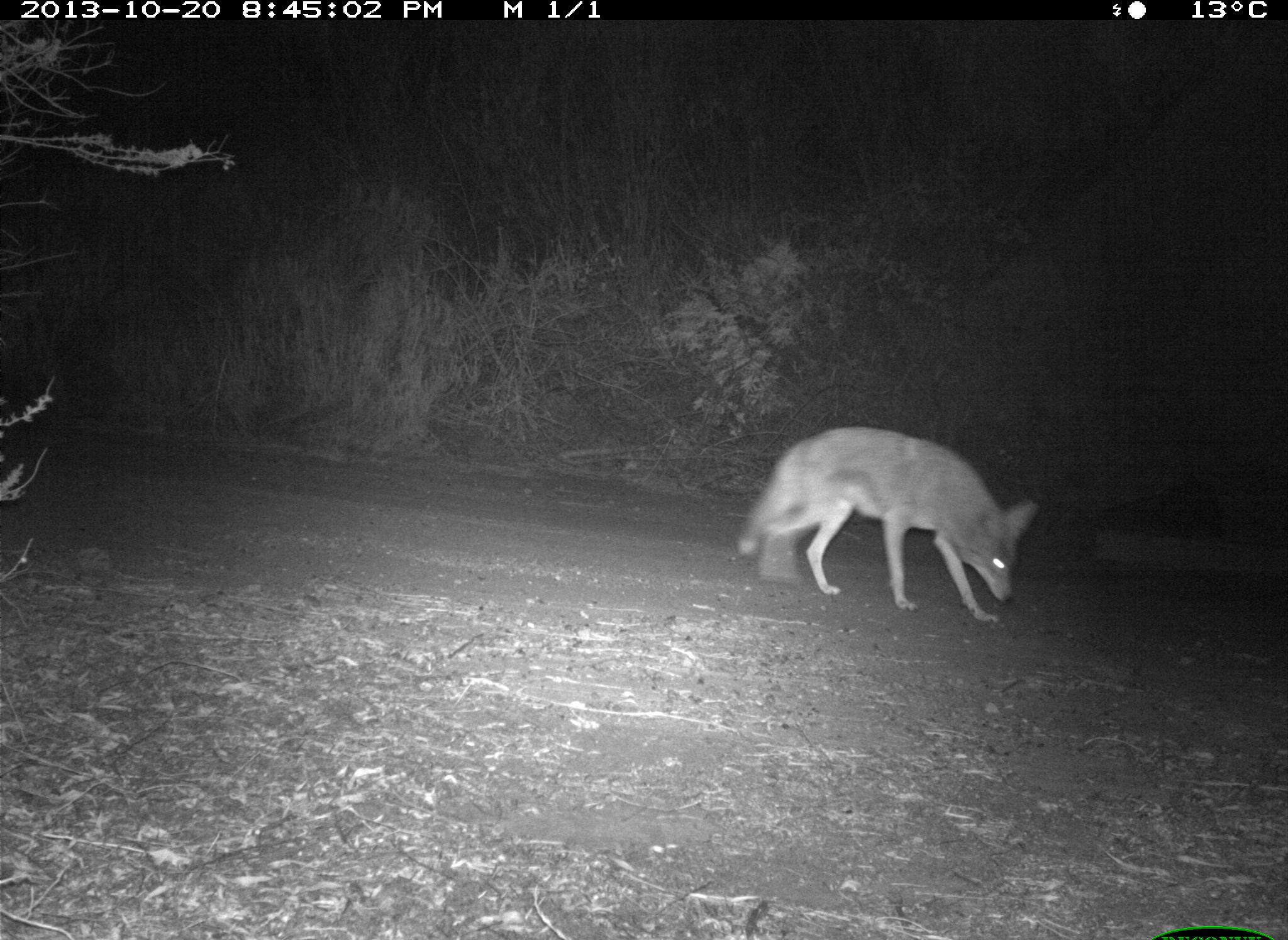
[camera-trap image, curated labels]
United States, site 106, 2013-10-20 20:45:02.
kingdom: Animalia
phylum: Chordata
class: Mammalia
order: Carnivora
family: Canidae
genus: Canis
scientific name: Canis latrans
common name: coyote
Coyote (Canis latrans).